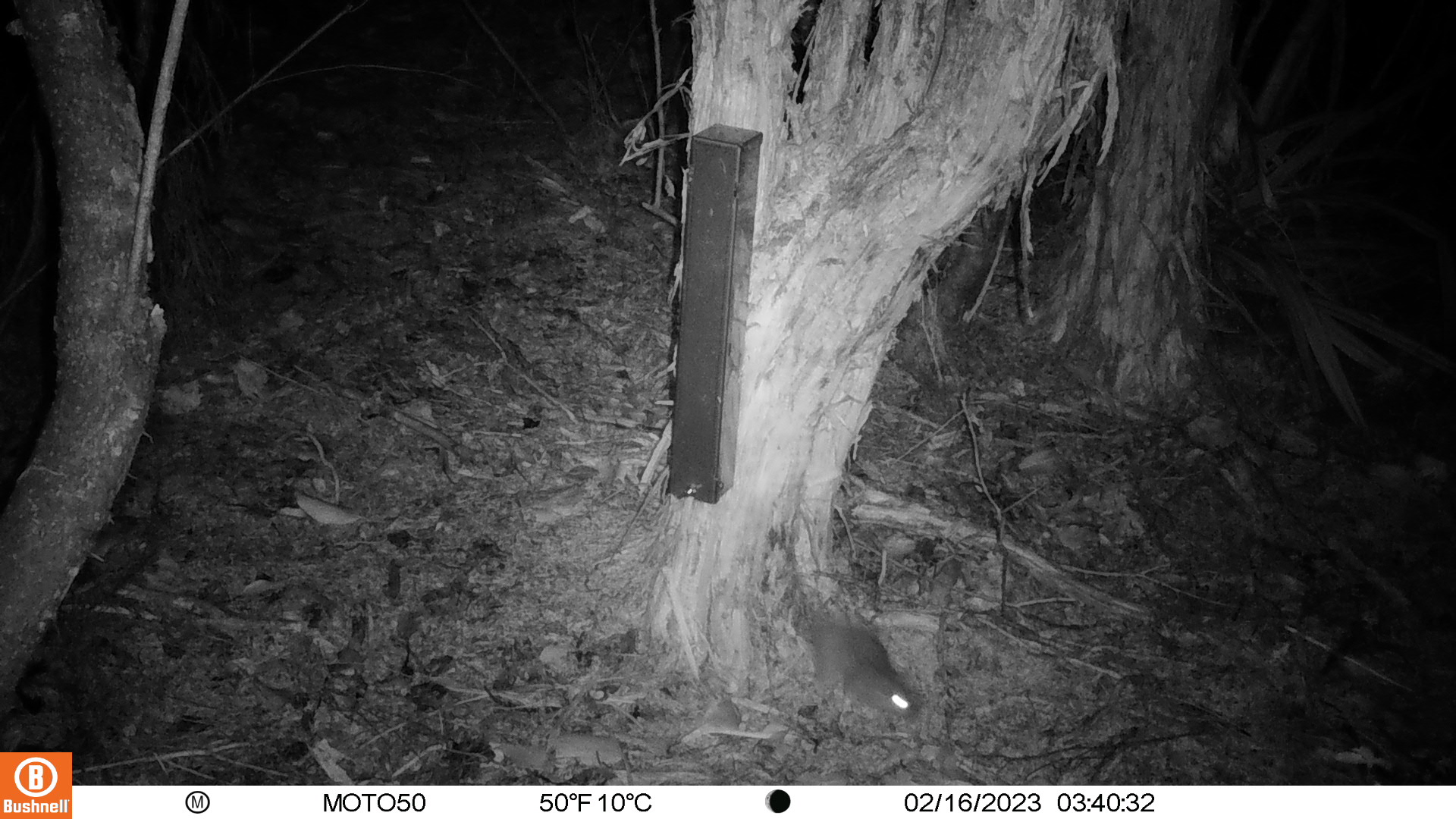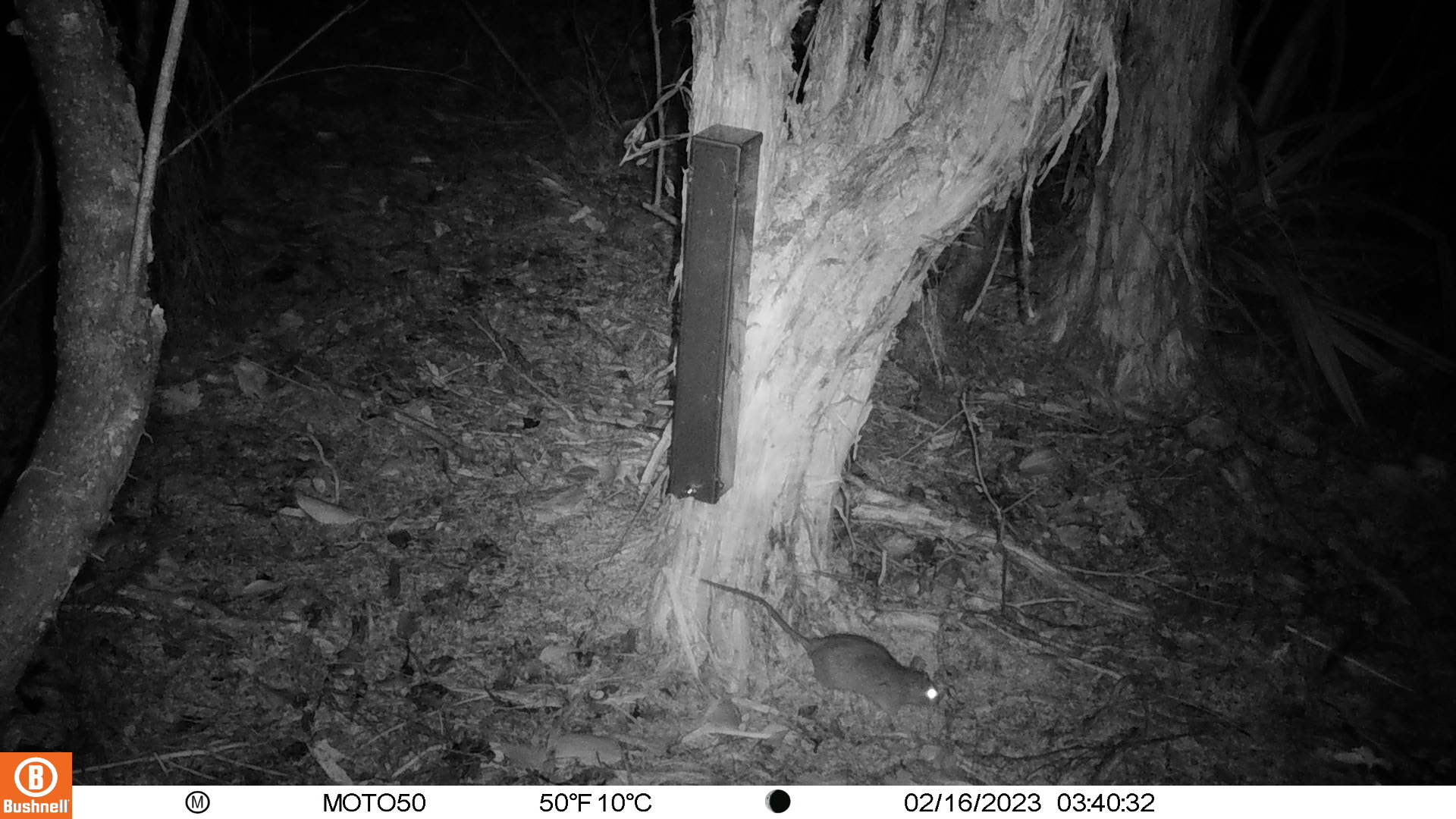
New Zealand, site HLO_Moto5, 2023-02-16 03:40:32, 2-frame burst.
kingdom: Animalia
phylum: Chordata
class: Mammalia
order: Rodentia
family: Muridae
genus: Rattus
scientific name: Rattus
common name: rat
Rat (Rattus).